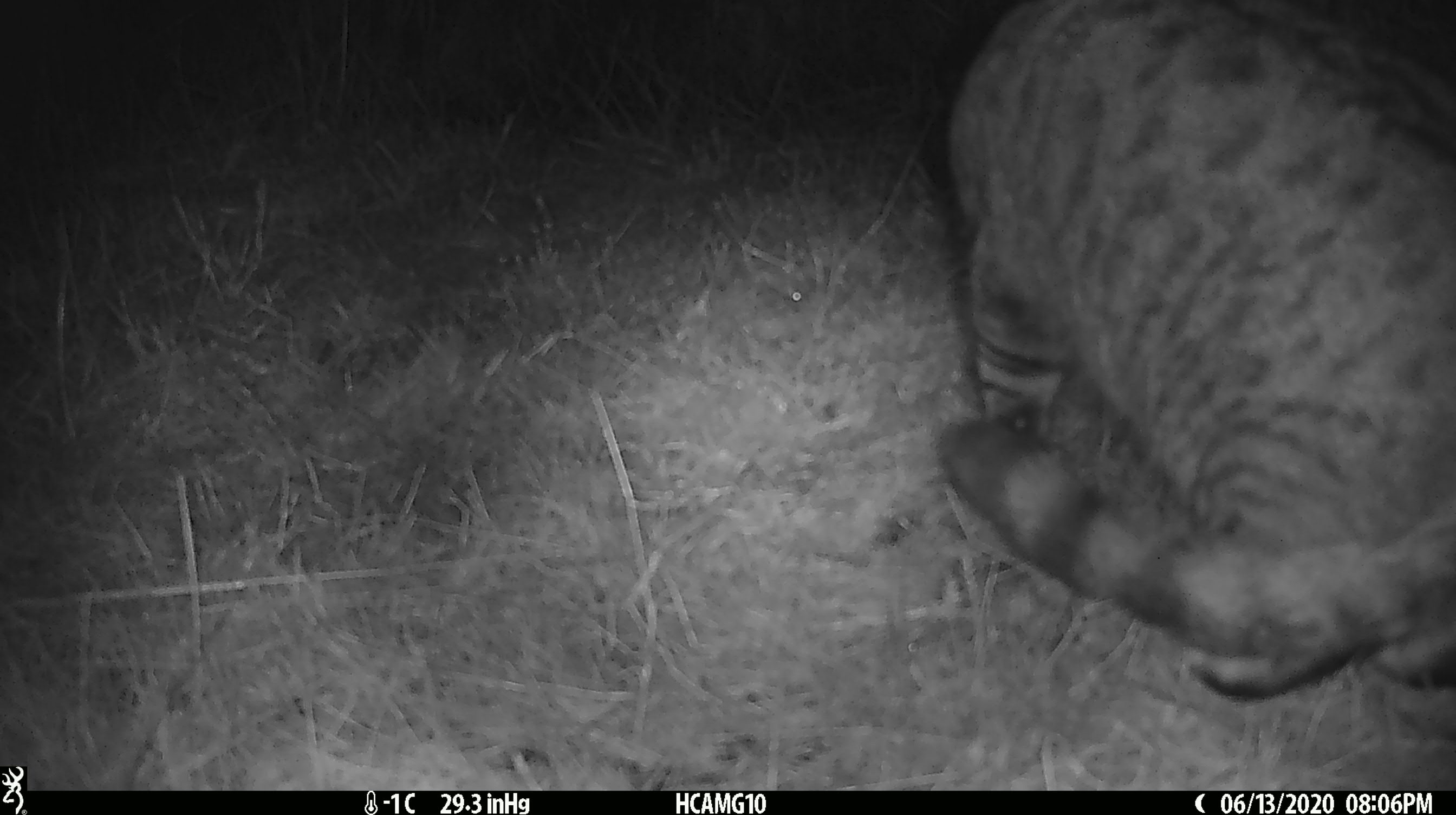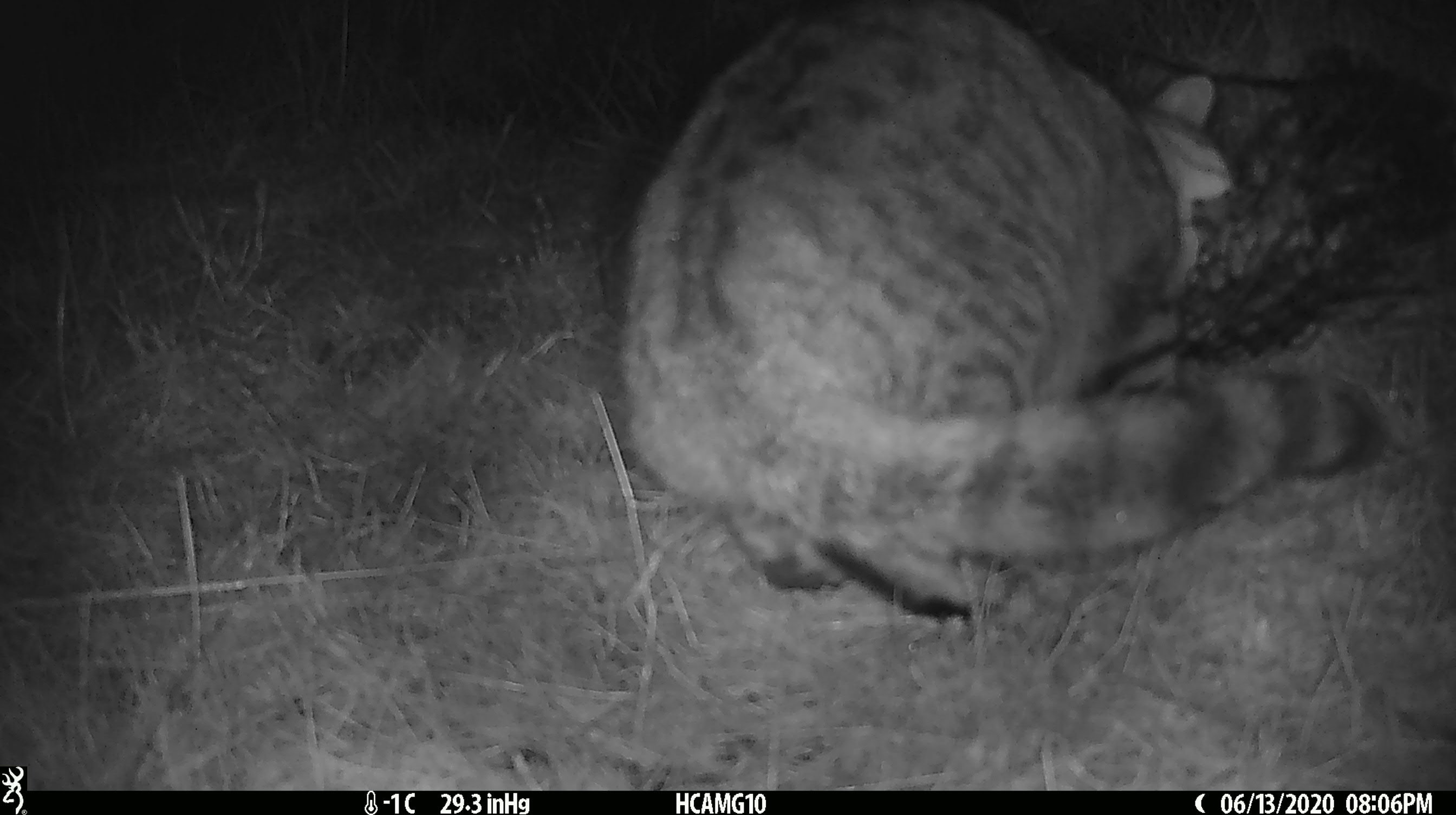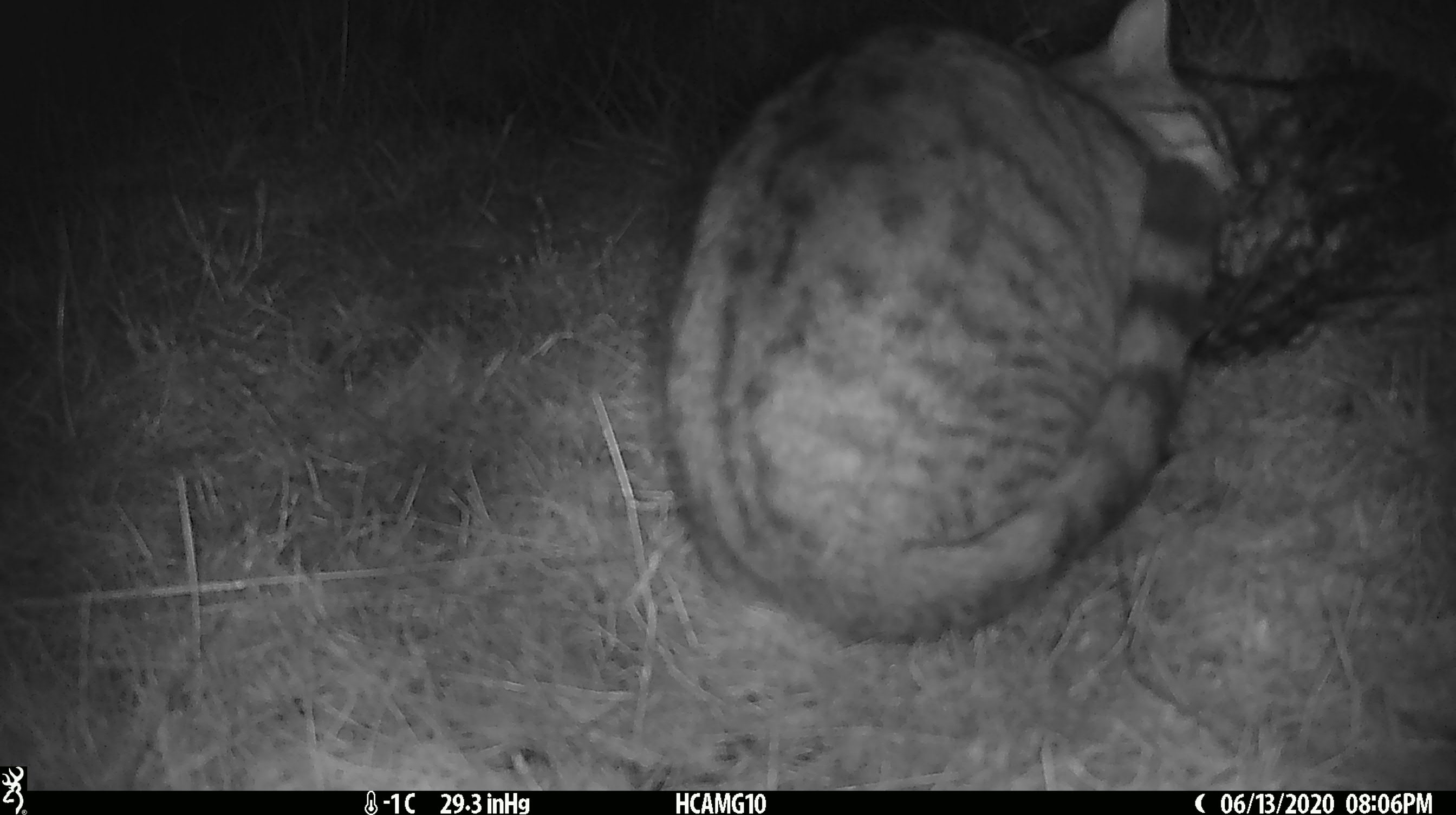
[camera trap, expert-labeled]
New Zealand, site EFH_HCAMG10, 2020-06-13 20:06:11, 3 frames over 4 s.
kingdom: Animalia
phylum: Chordata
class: Mammalia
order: Carnivora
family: Felidae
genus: Felis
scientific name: Felis catus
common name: domestic cat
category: cat